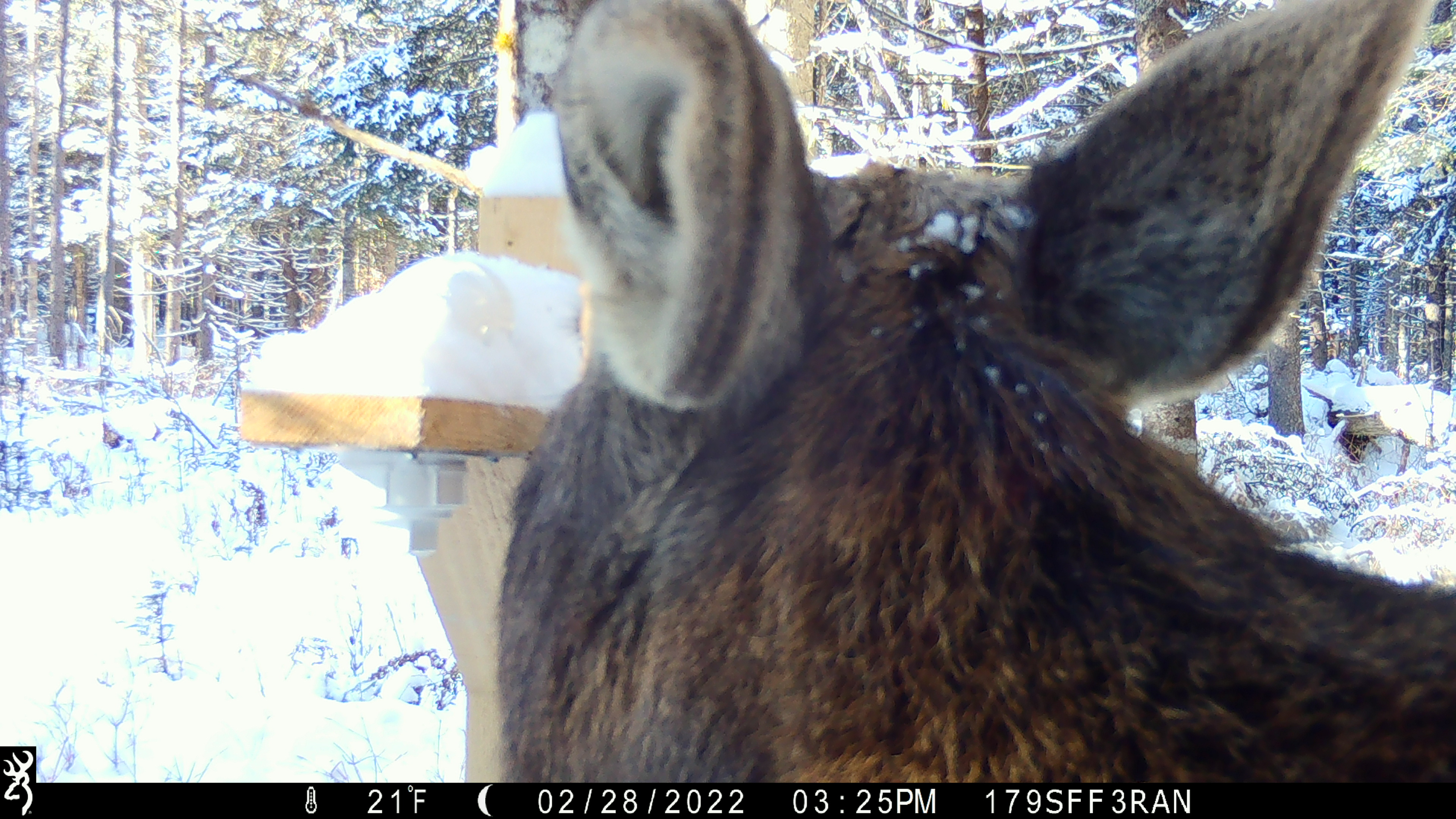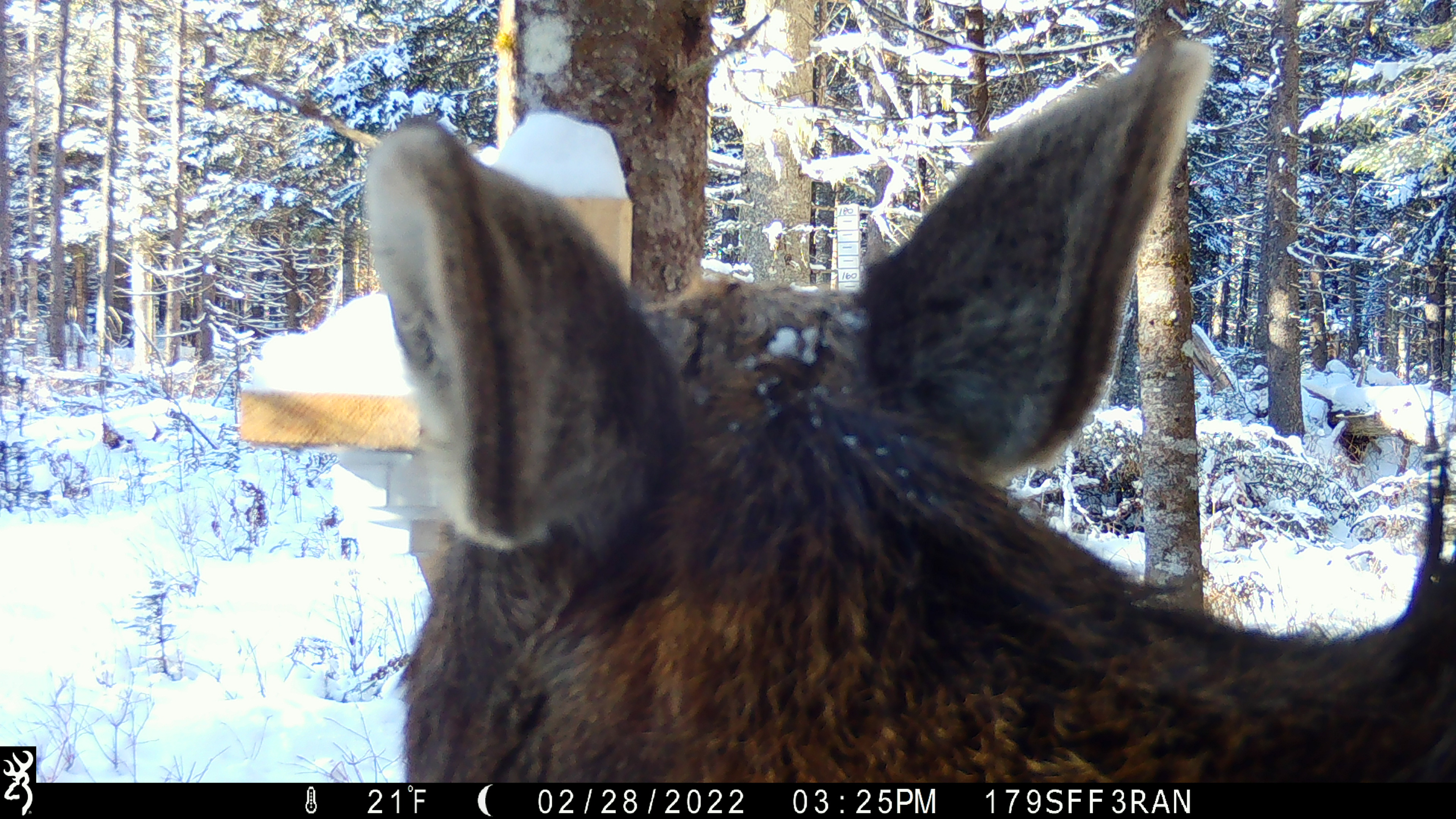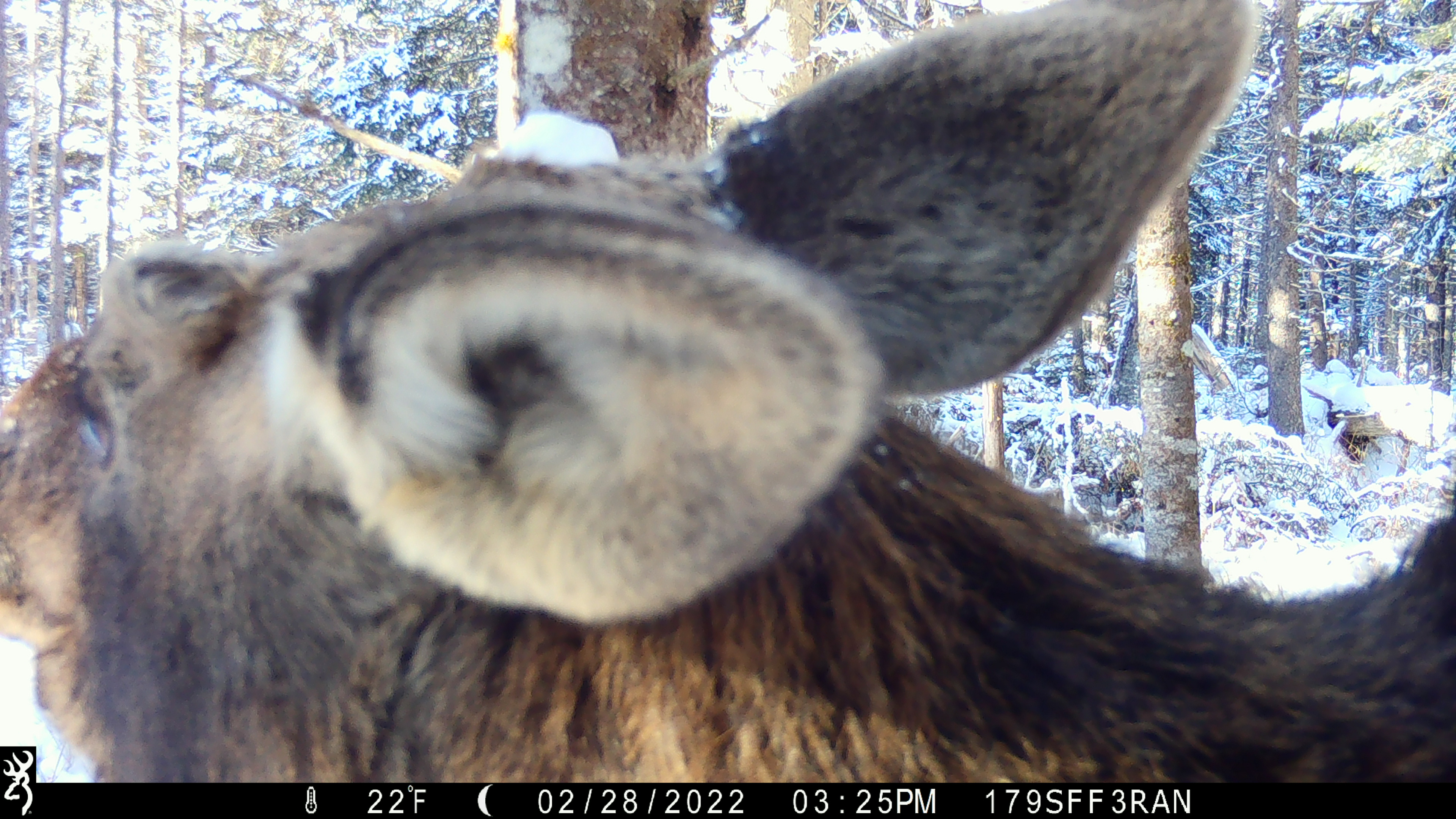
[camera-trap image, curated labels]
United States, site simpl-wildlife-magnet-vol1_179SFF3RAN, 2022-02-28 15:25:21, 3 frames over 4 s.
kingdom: Animalia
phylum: Chordata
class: Mammalia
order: Artiodactyla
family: Cervidae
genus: Alces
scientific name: Alces alces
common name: moose